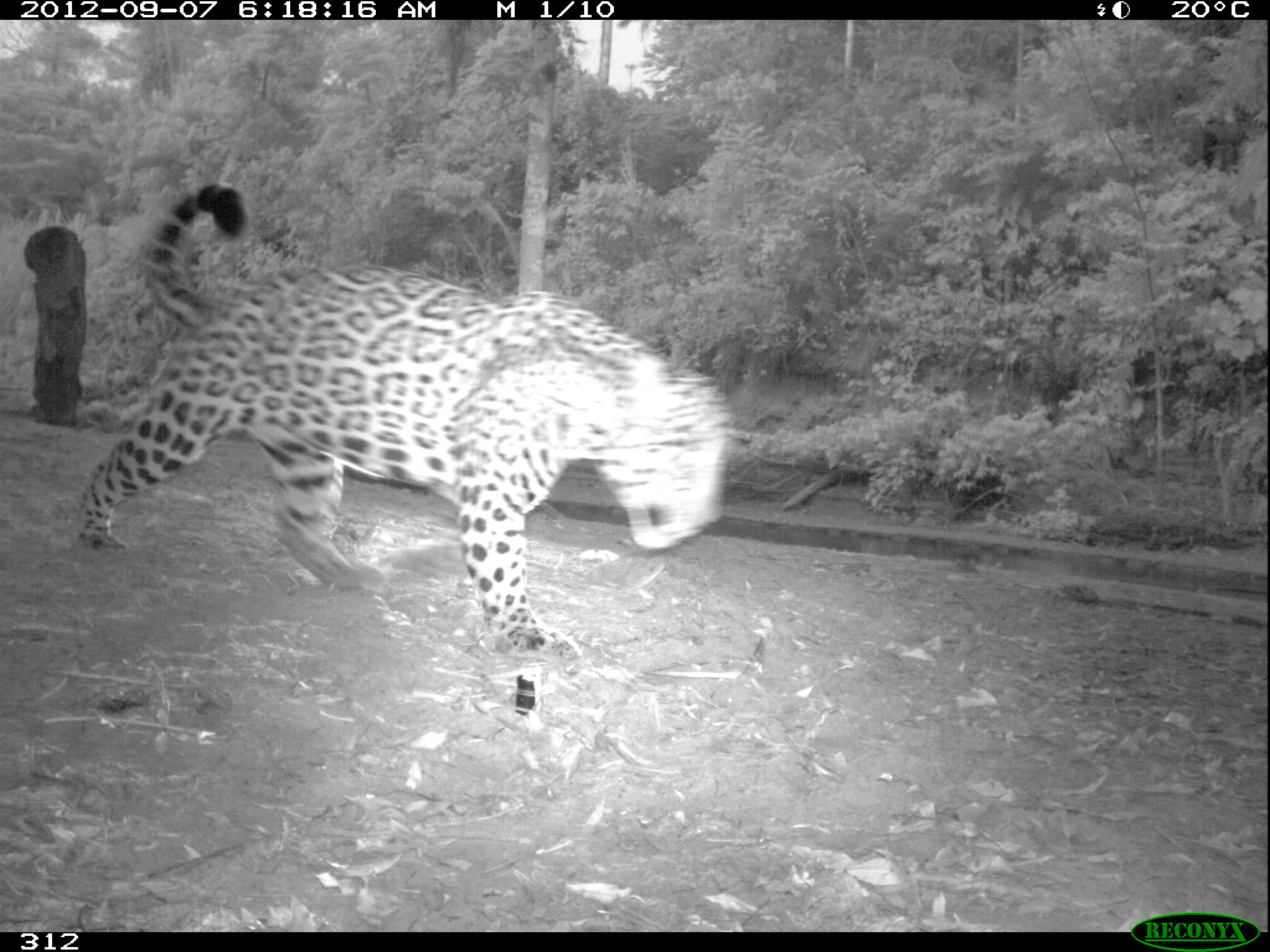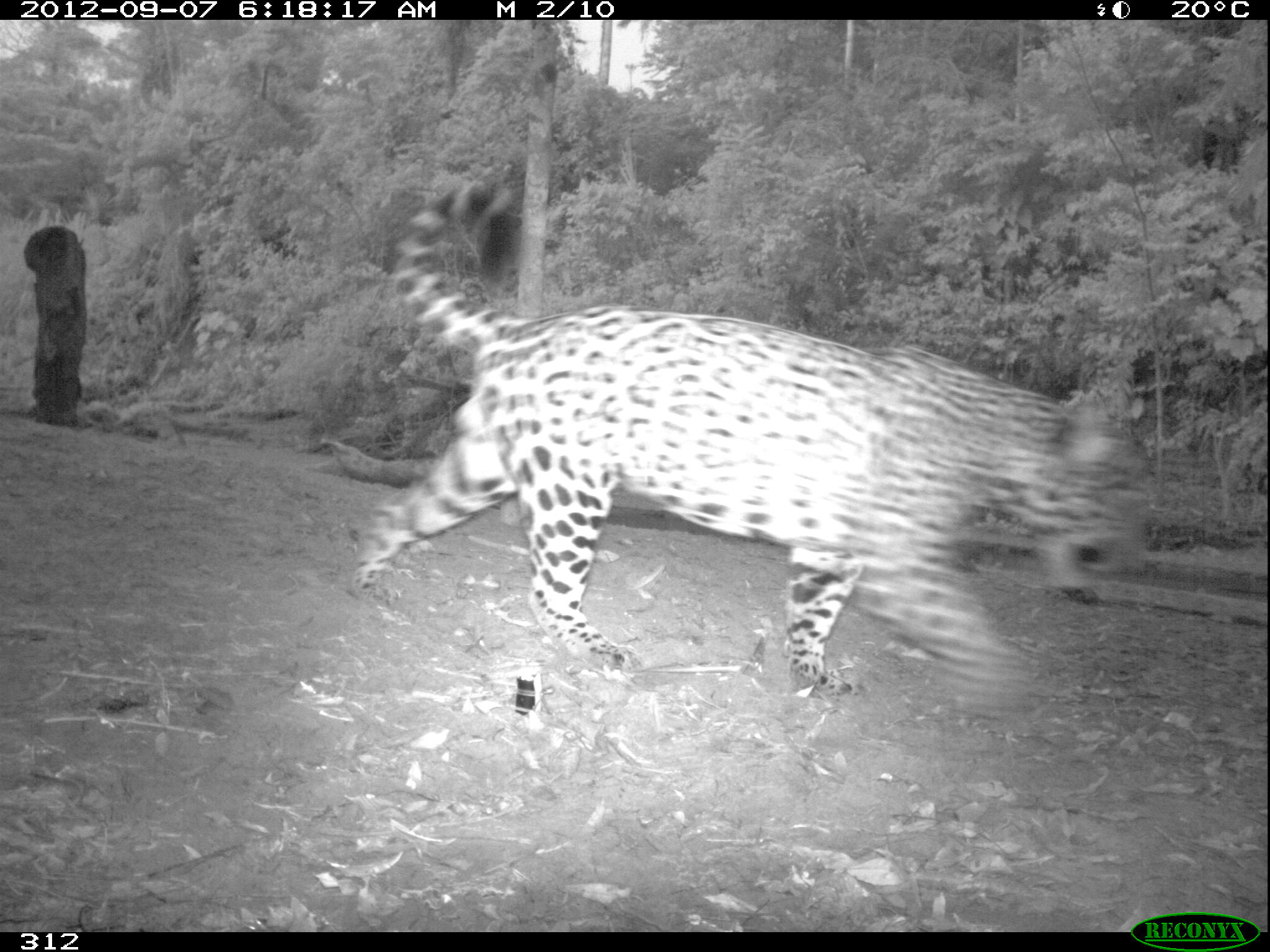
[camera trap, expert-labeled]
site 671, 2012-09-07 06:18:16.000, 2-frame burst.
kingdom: Animalia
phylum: Chordata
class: Mammalia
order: Carnivora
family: Felidae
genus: Panthera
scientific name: Panthera onca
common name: jaguar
Panthera onca (jaguar).